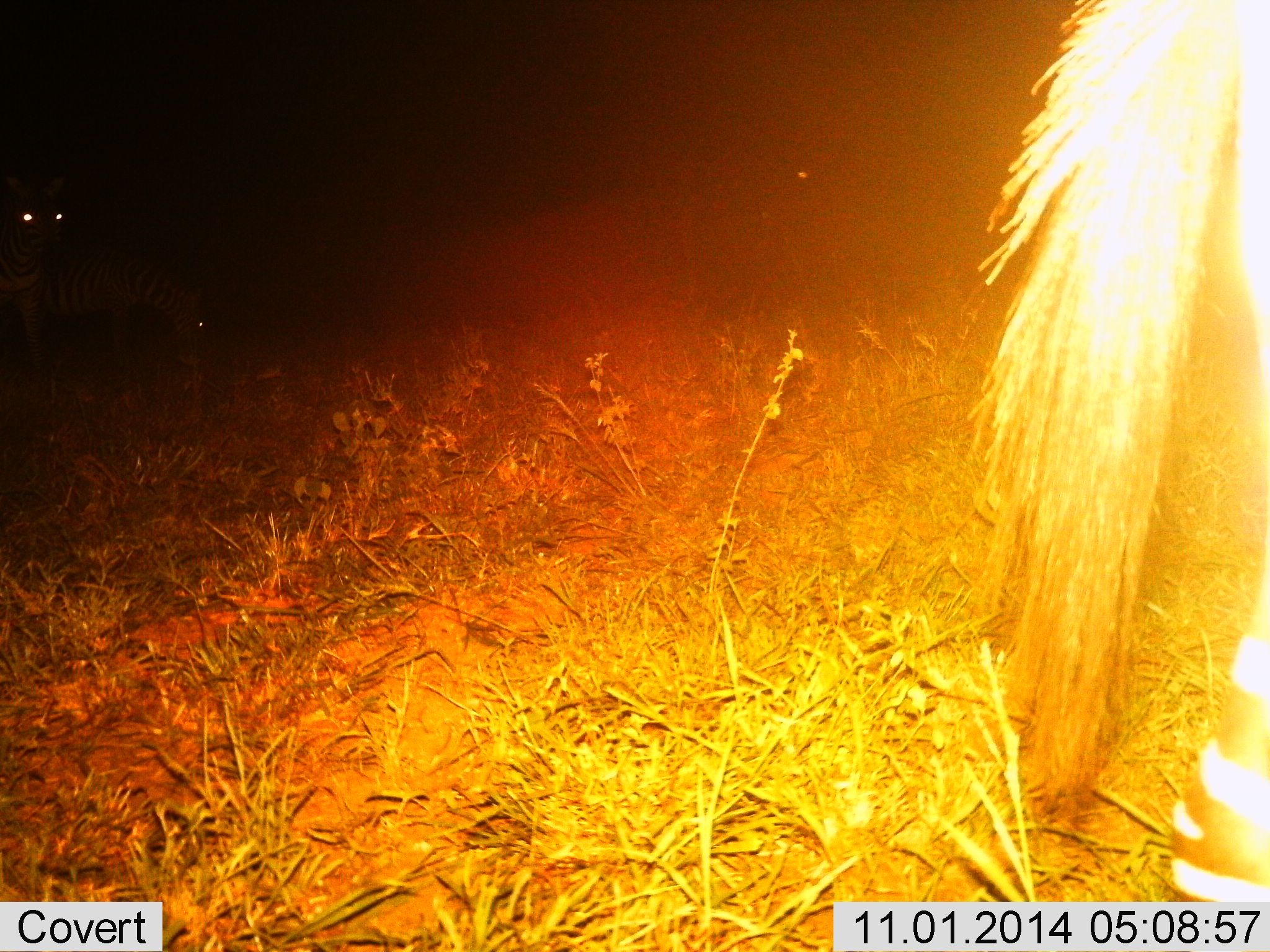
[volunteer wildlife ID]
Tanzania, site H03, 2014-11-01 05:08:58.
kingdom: Animalia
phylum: Chordata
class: Mammalia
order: Perissodactyla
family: Equidae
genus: Equus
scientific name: Equus quagga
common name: plains zebra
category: zebra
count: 1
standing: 100%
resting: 0%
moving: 0%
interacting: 0%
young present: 0%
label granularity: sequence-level